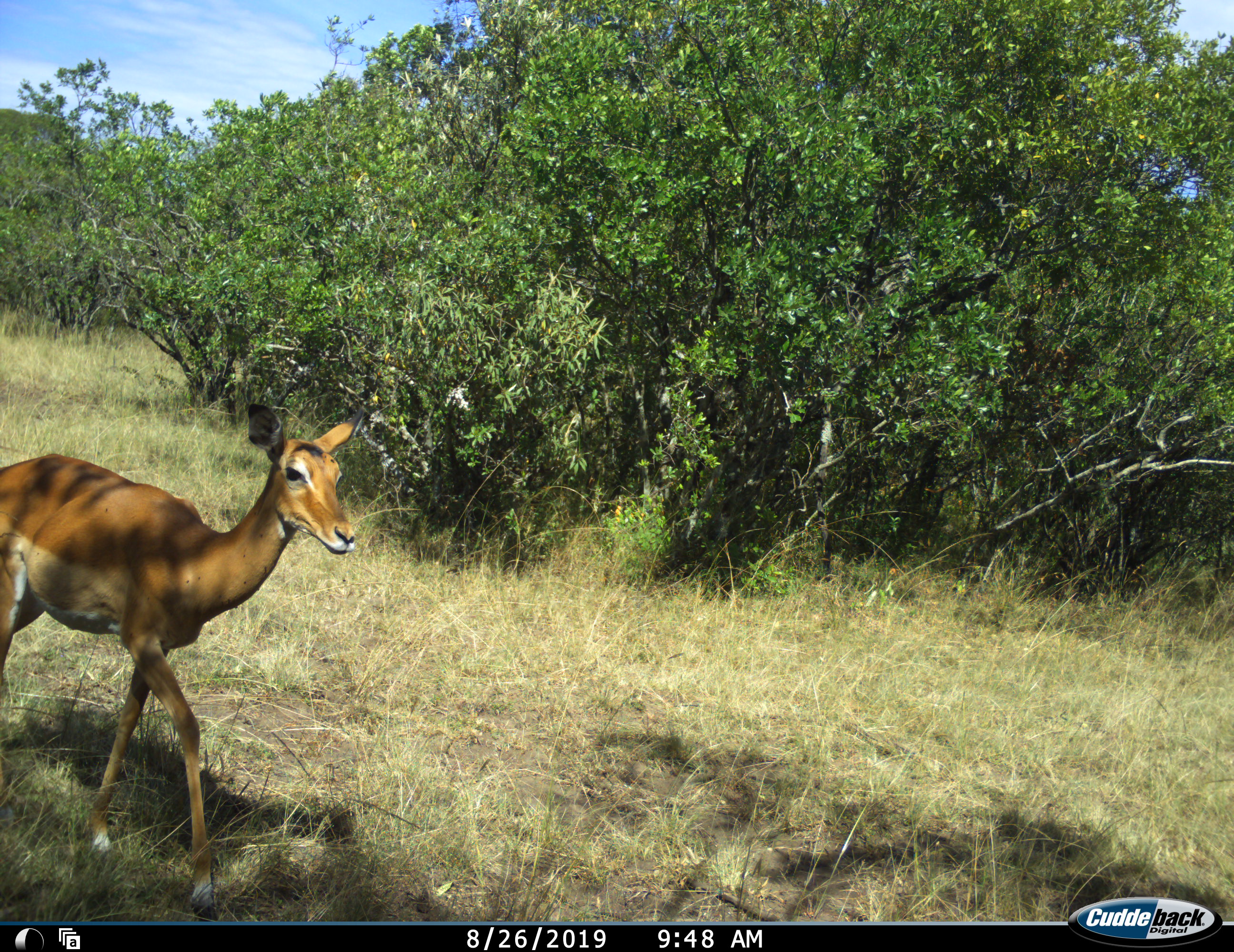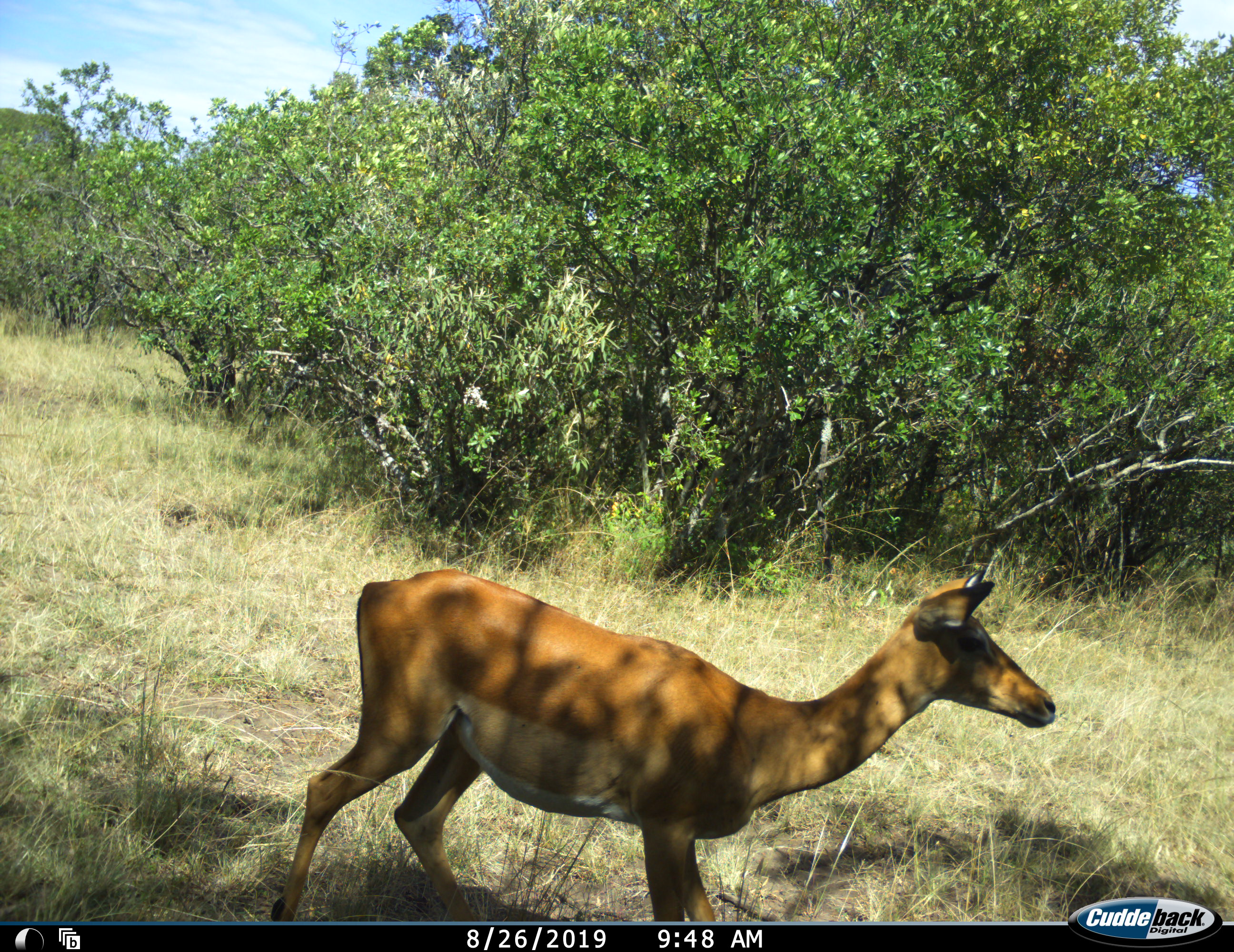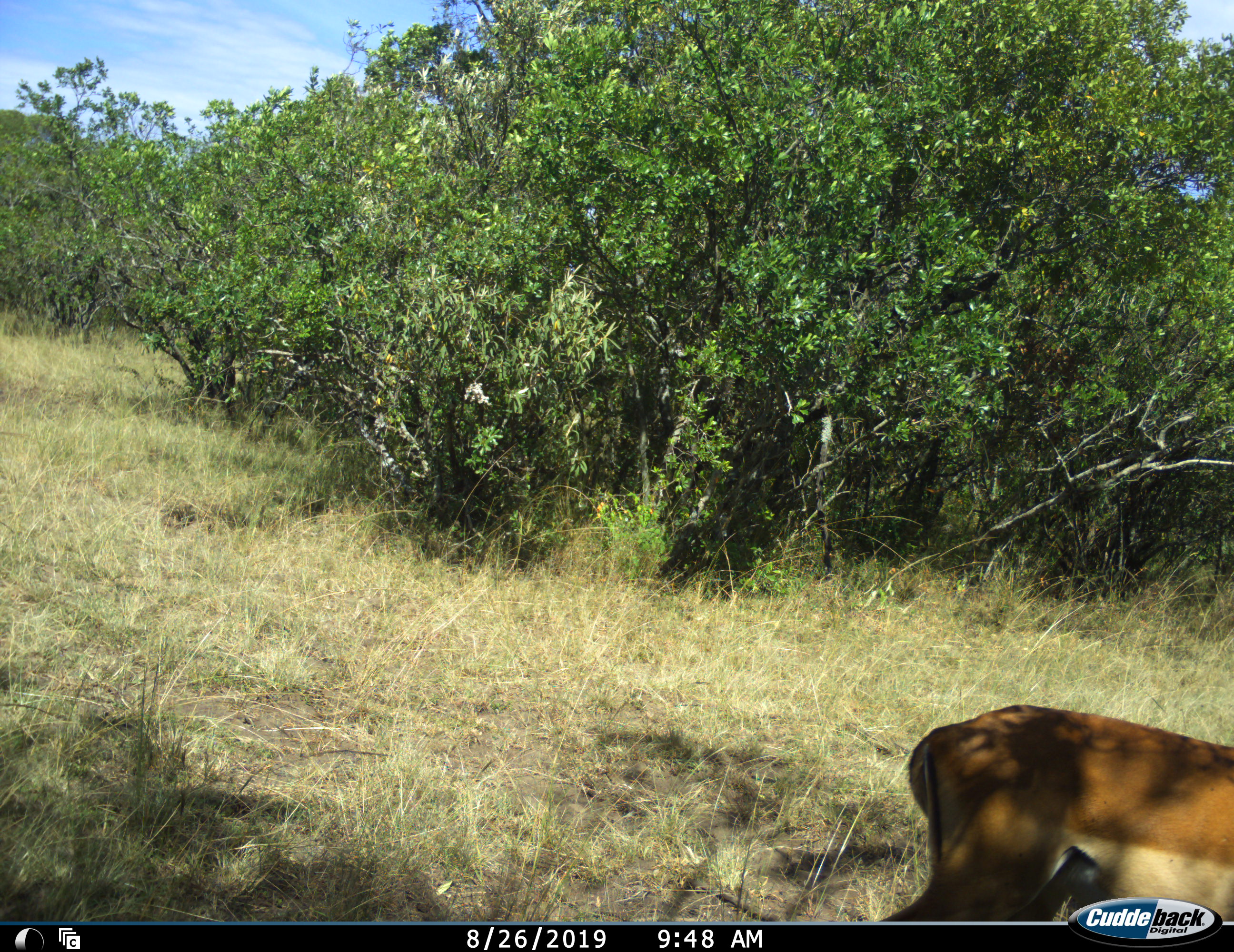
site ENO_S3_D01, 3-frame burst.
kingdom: Animalia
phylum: Chordata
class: Mammalia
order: Artiodactyla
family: Bovidae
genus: Aepyceros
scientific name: Aepyceros melampus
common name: impala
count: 1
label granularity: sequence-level